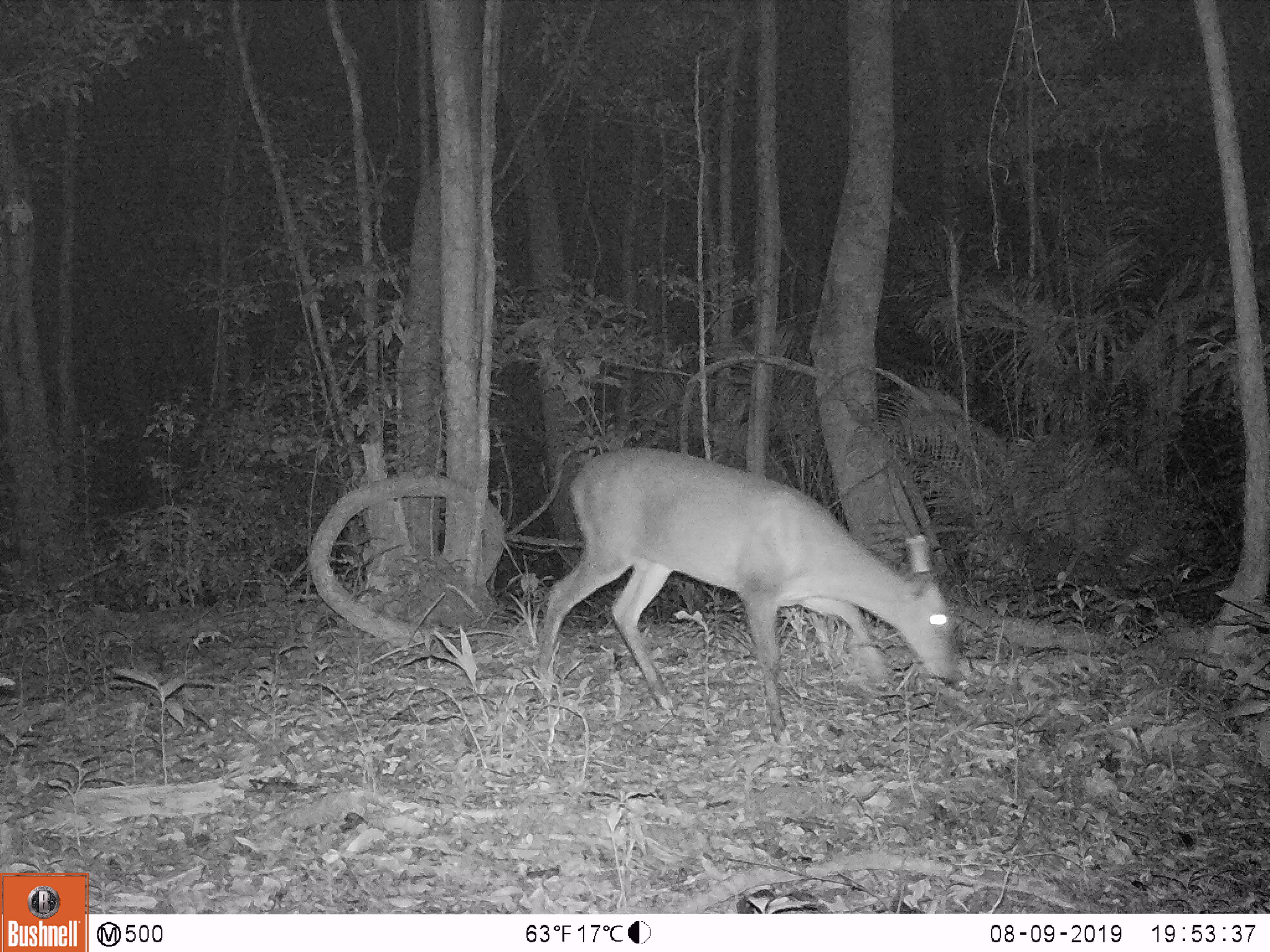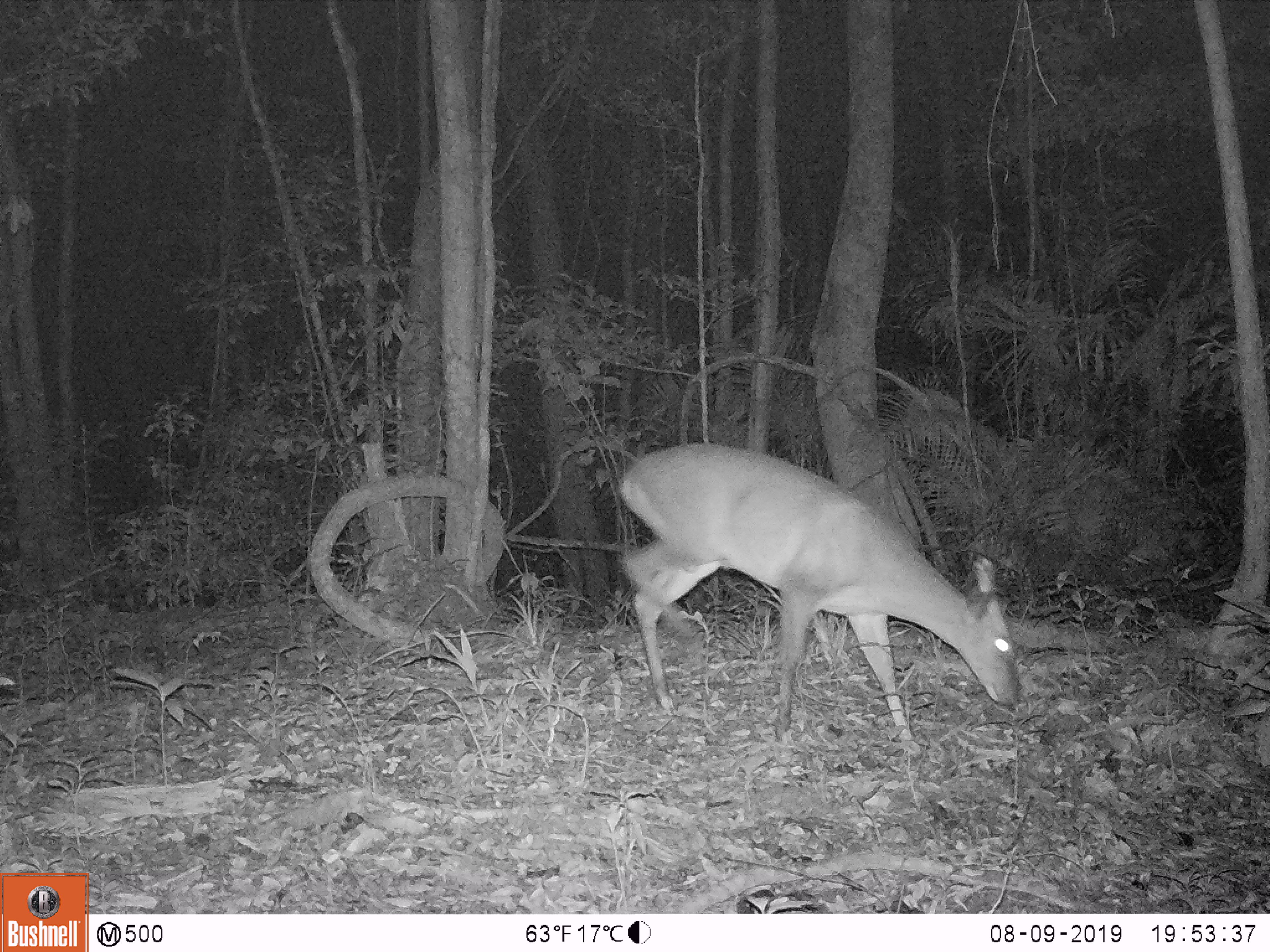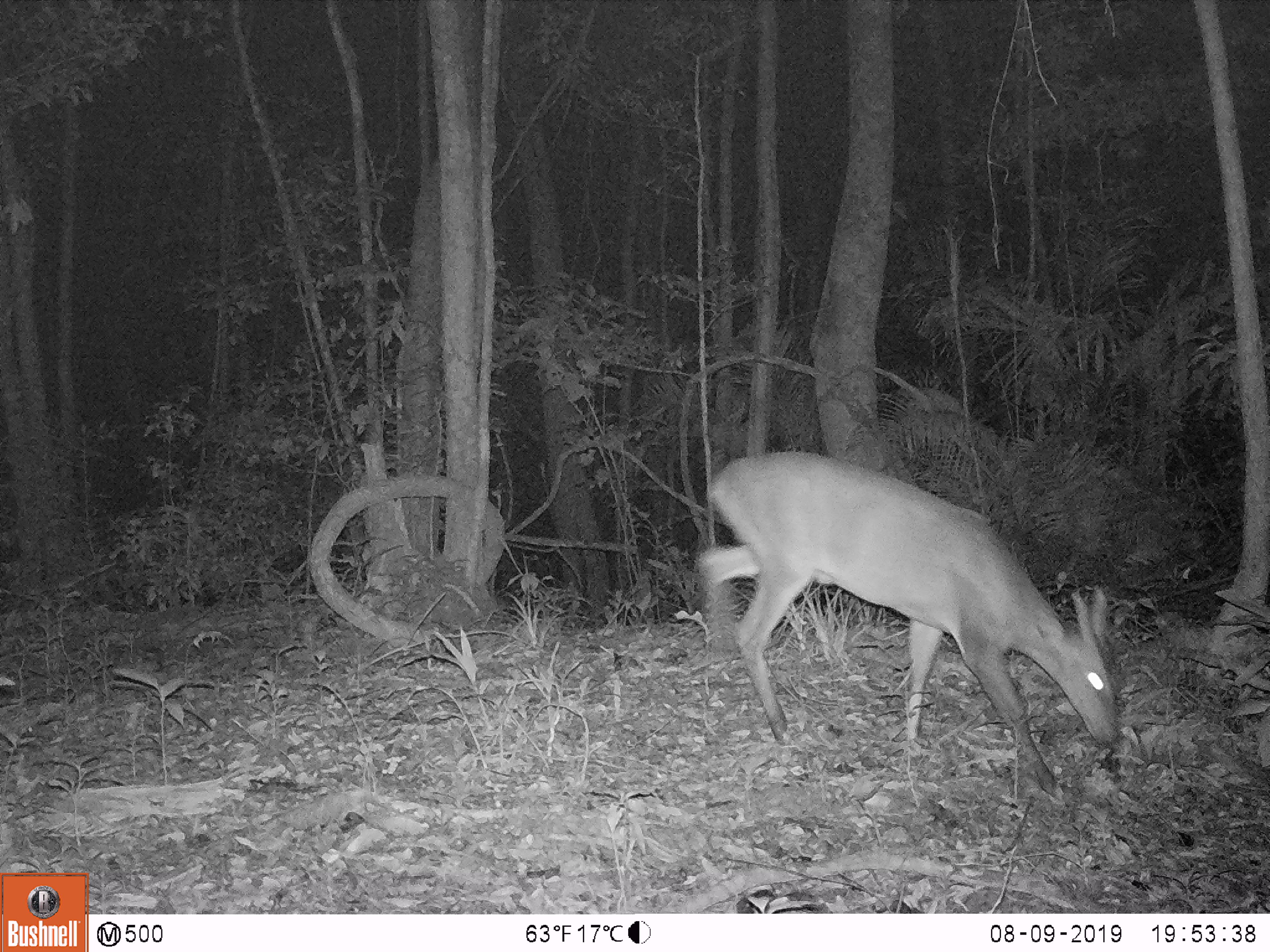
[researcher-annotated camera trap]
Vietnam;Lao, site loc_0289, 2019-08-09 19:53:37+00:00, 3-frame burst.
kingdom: Animalia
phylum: Chordata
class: Mammalia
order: Artiodactyla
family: Cervidae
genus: Muntiacus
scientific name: Muntiacus vuquangensis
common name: large-antlered muntjac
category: large antlered muntjac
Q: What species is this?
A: Large antlered muntjac (large-antlered muntjac) (Muntiacus vuquangensis).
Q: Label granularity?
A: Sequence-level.